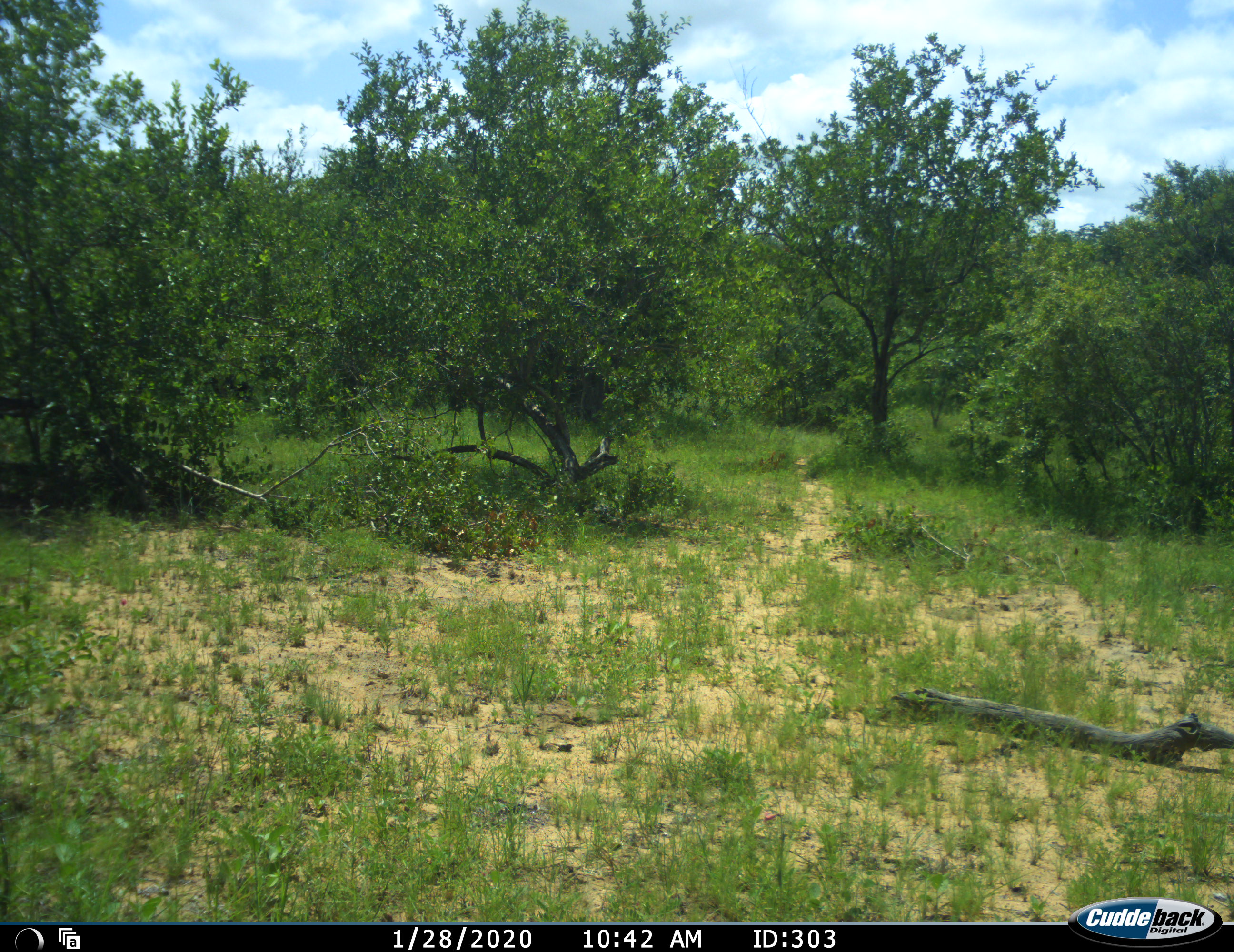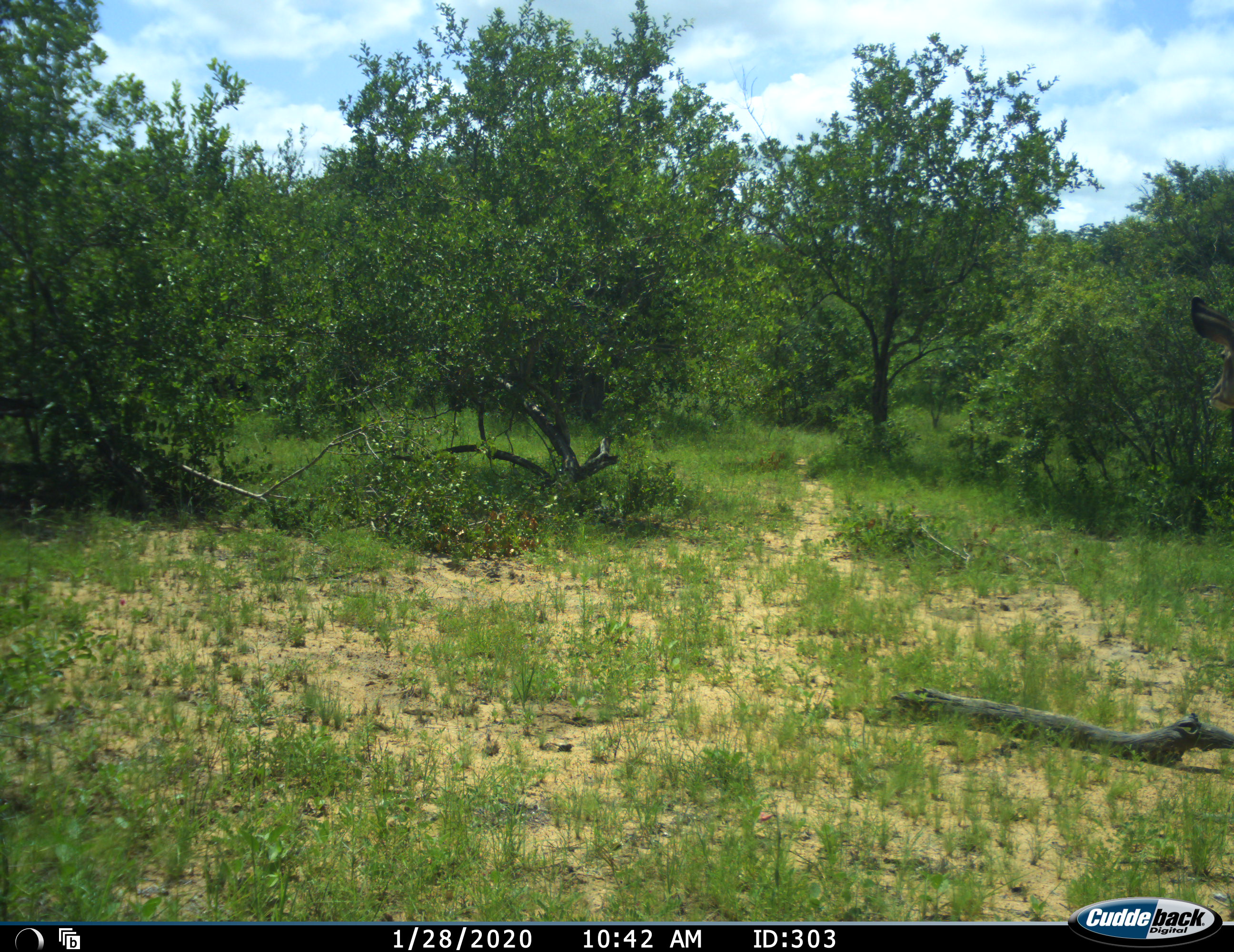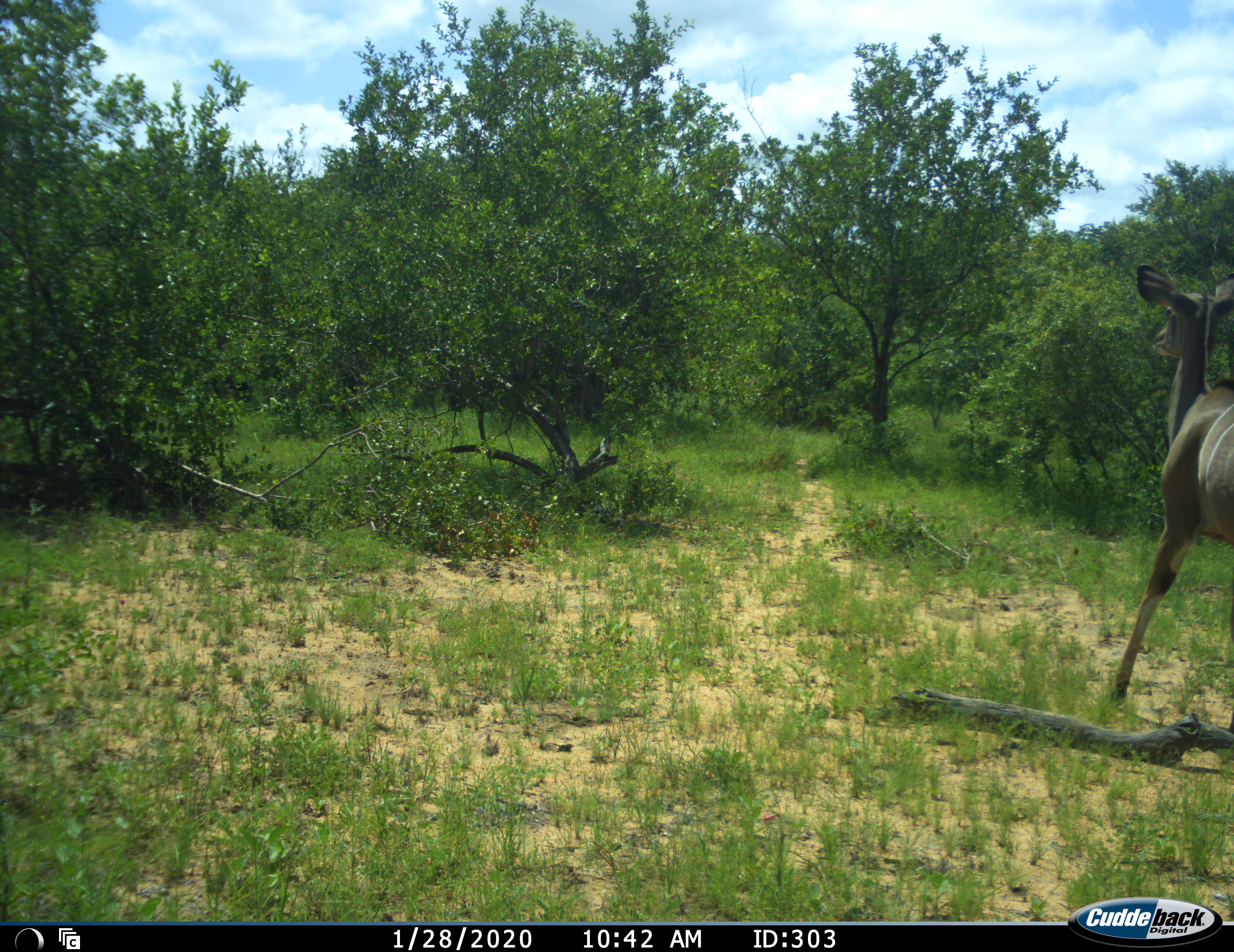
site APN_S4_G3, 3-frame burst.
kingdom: Animalia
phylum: Chordata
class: Mammalia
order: Artiodactyla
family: Bovidae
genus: Tragelaphus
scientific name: Tragelaphus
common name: kudu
Kudu (Tragelaphus), count 1. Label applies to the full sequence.